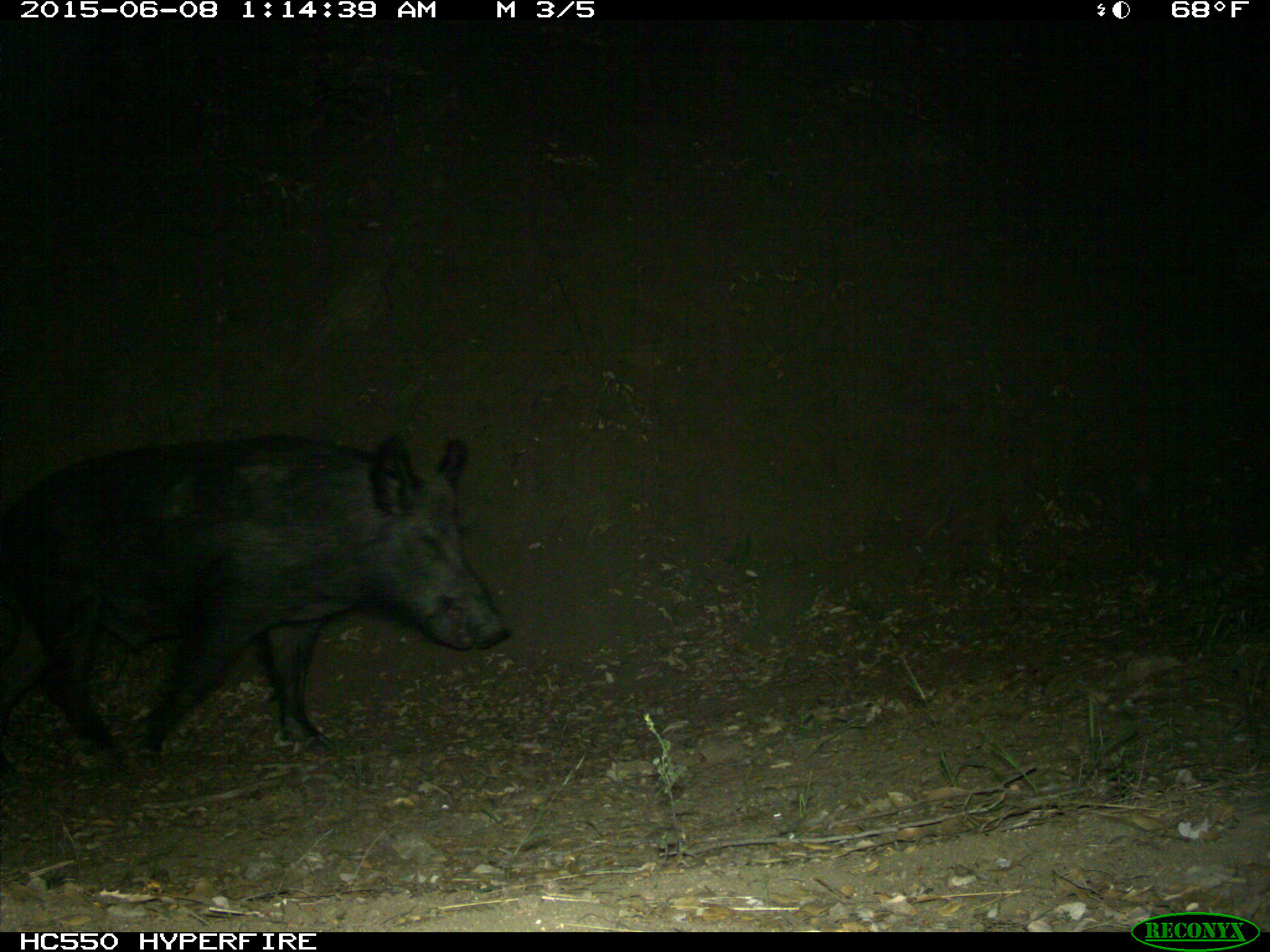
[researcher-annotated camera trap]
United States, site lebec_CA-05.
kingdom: Animalia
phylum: Chordata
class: Mammalia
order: Artiodactyla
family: Suidae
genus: Sus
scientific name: Sus scrofa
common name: wild boar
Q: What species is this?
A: Sus scrofa (wild boar).